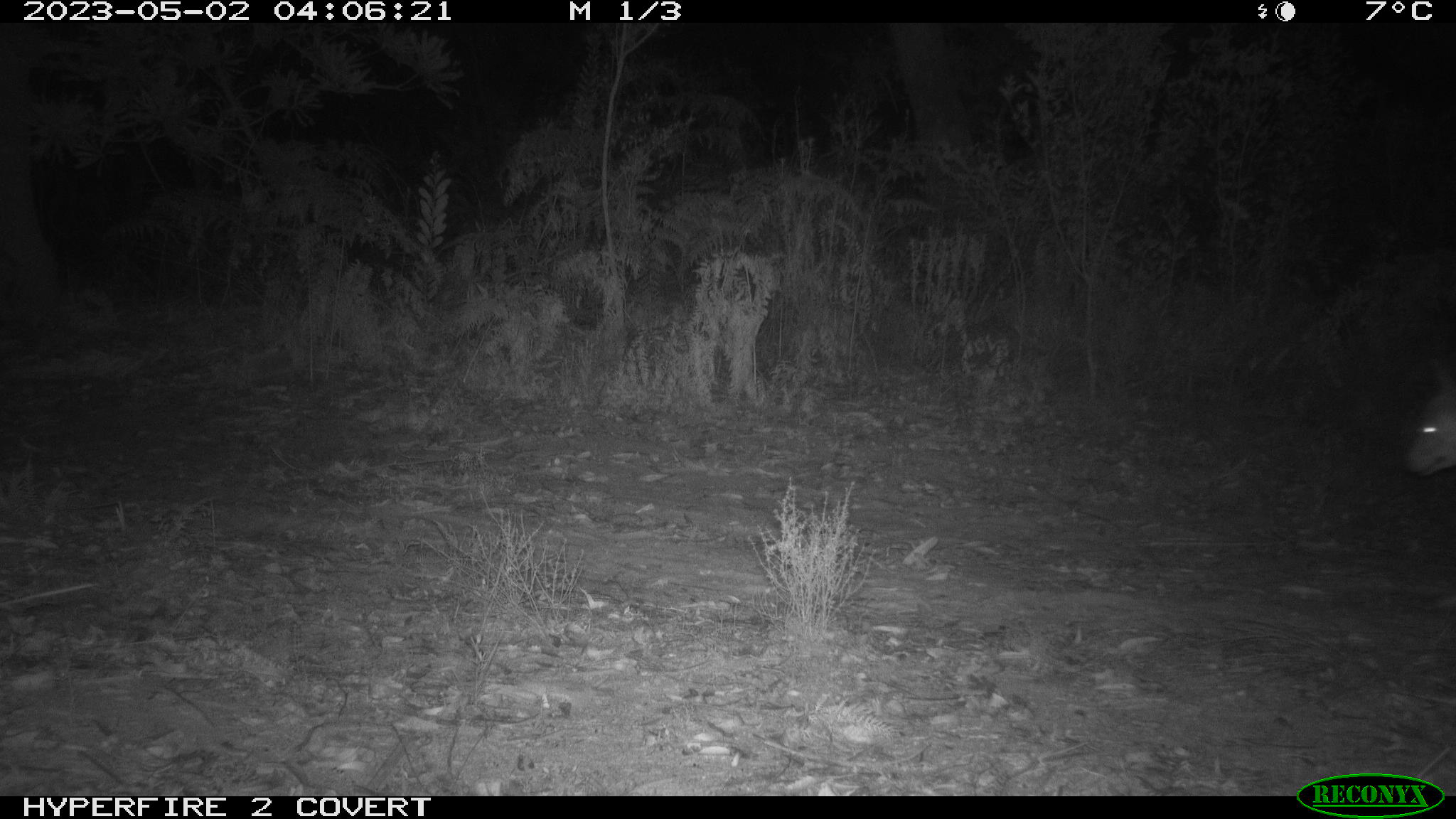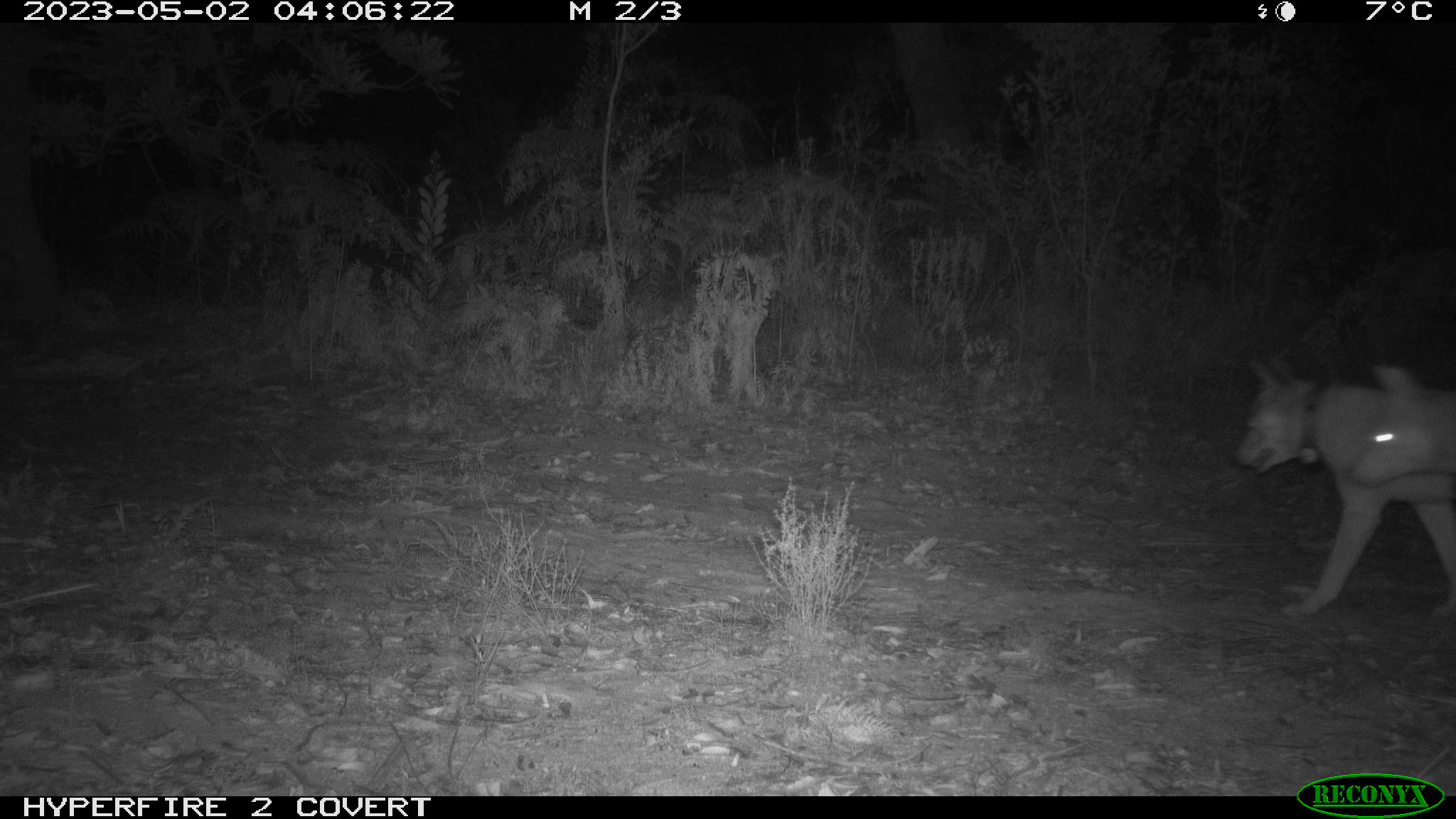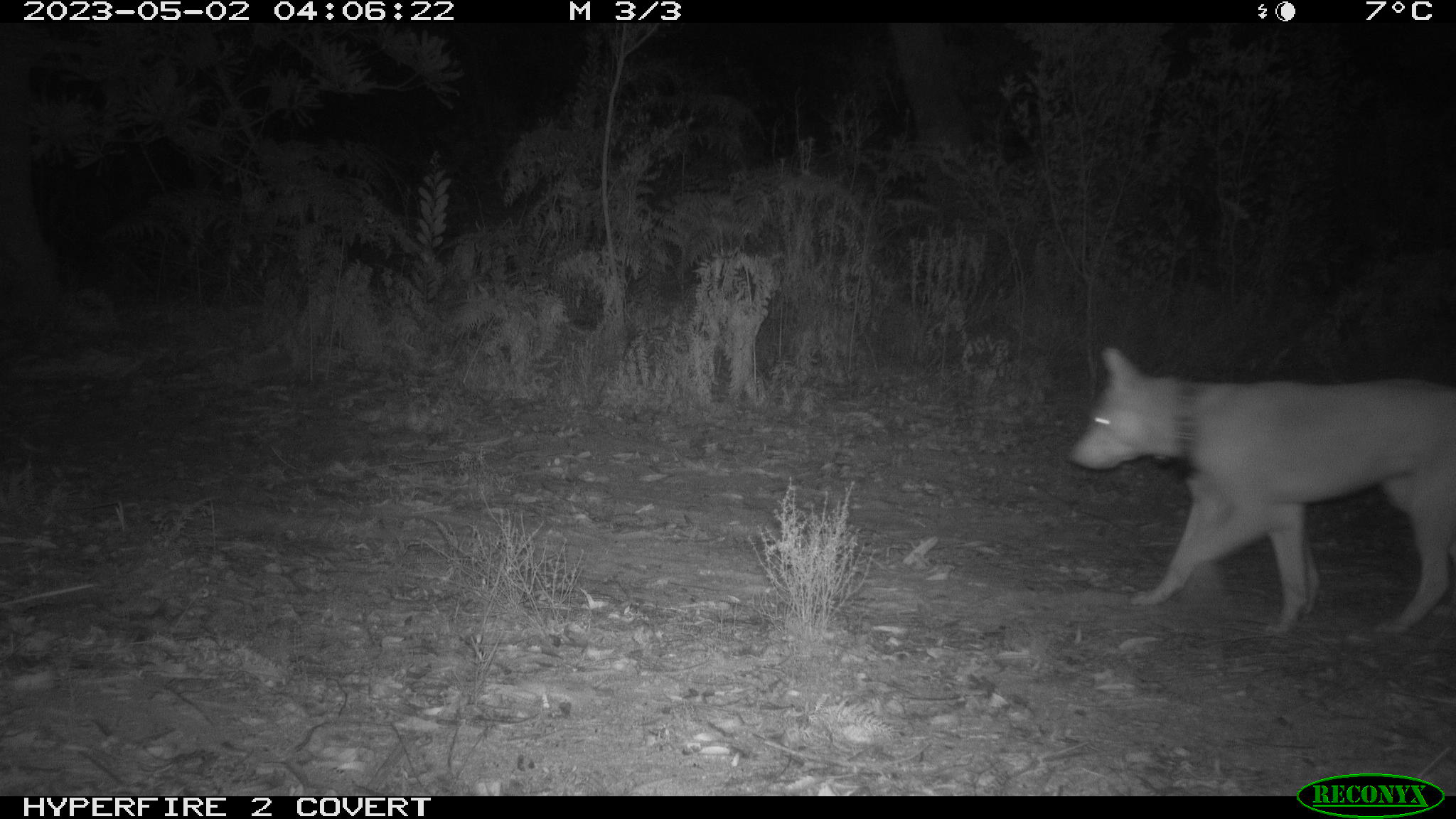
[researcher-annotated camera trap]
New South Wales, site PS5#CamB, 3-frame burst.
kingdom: Animalia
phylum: Chordata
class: Mammalia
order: Carnivora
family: Canidae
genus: Canis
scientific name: Canis familiaris dingo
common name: dingo